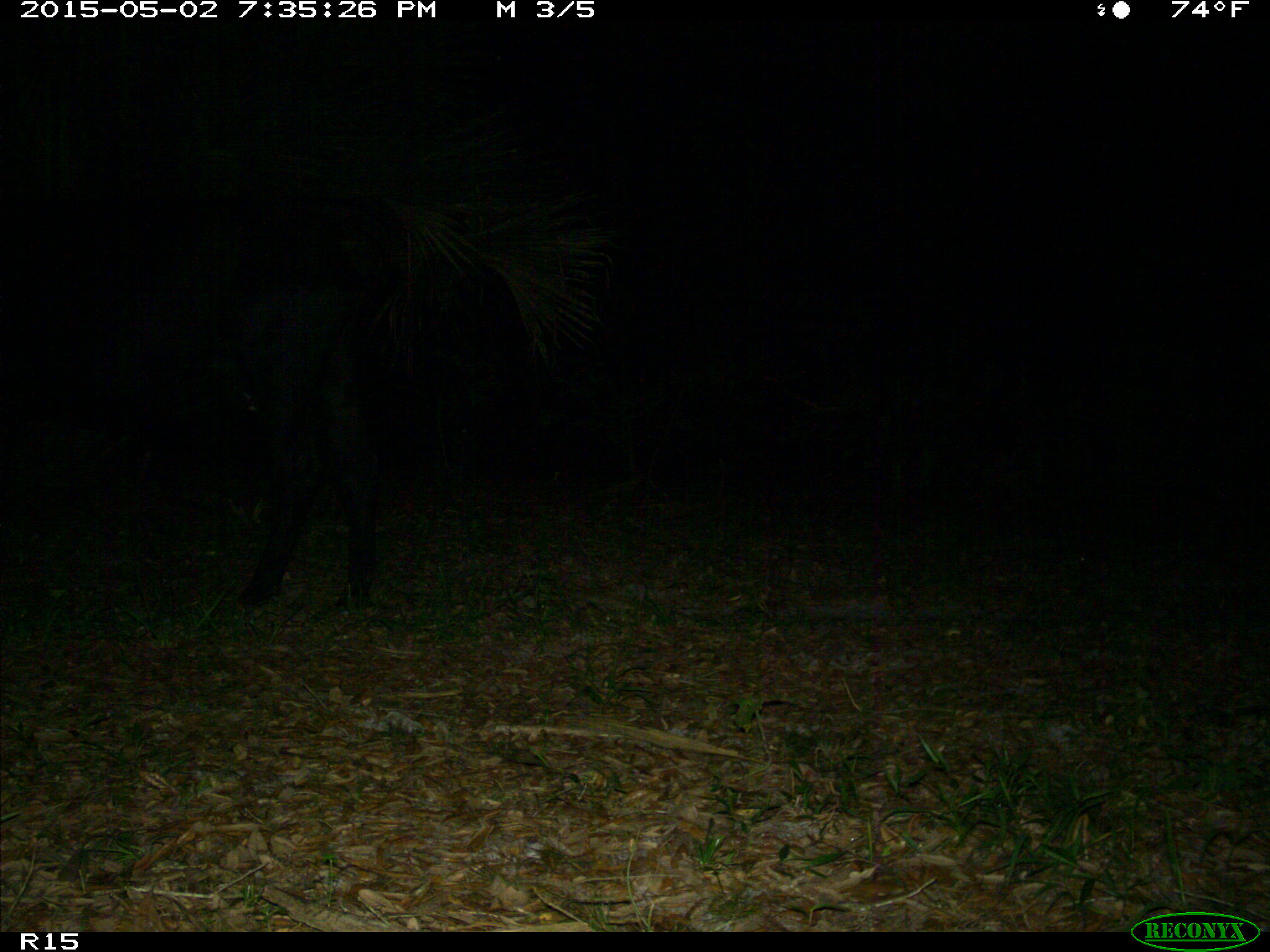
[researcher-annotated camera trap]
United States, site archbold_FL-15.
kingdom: Animalia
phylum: Chordata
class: Mammalia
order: Artiodactyla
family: Bovidae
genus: Bos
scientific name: Bos taurus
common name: domestic cow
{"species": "Bos taurus (domestic cow)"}